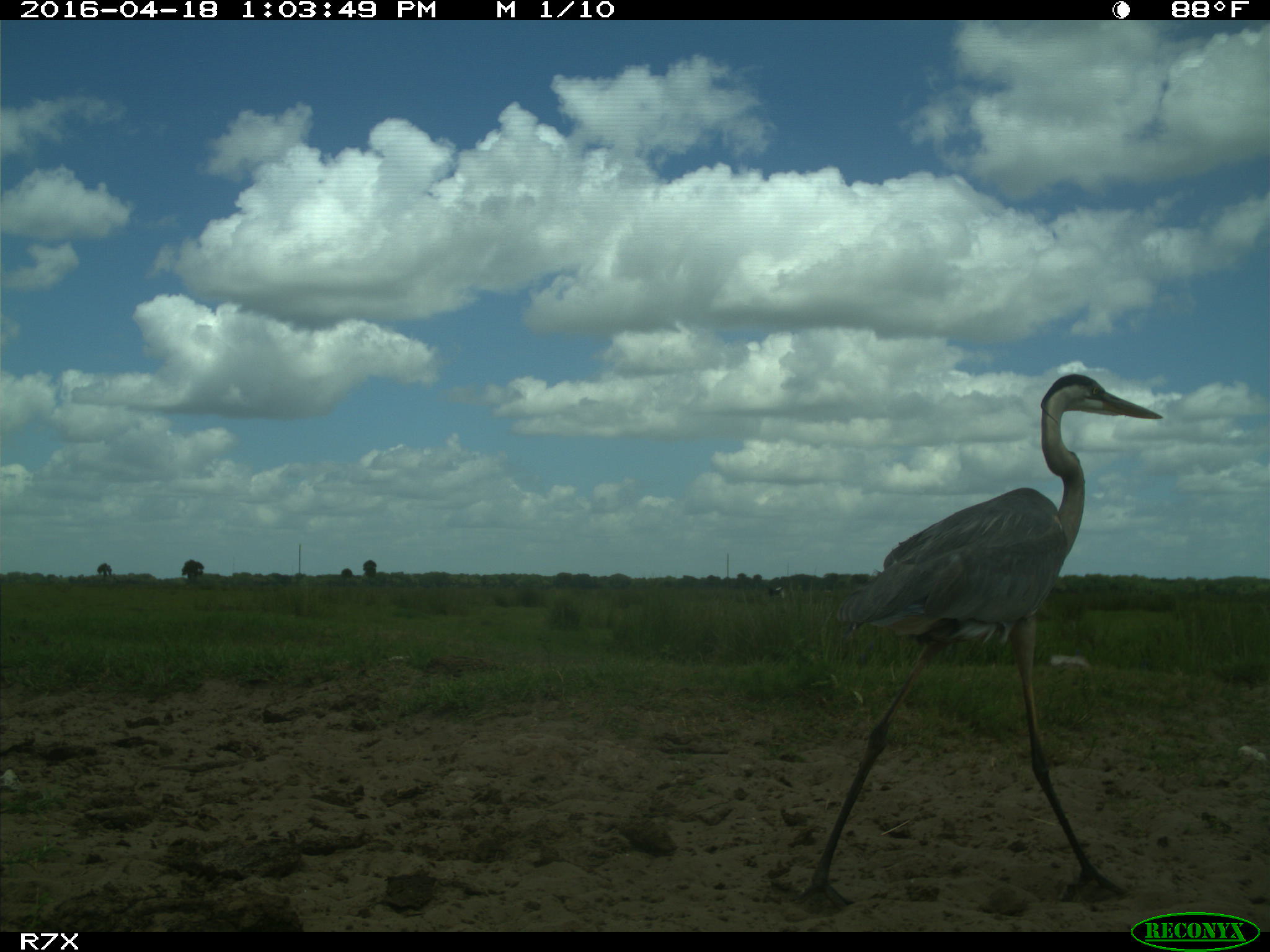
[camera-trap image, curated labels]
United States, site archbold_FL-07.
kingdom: Animalia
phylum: Chordata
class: Mammalia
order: Artiodactyla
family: Bovidae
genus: Bos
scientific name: Bos taurus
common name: domestic cow